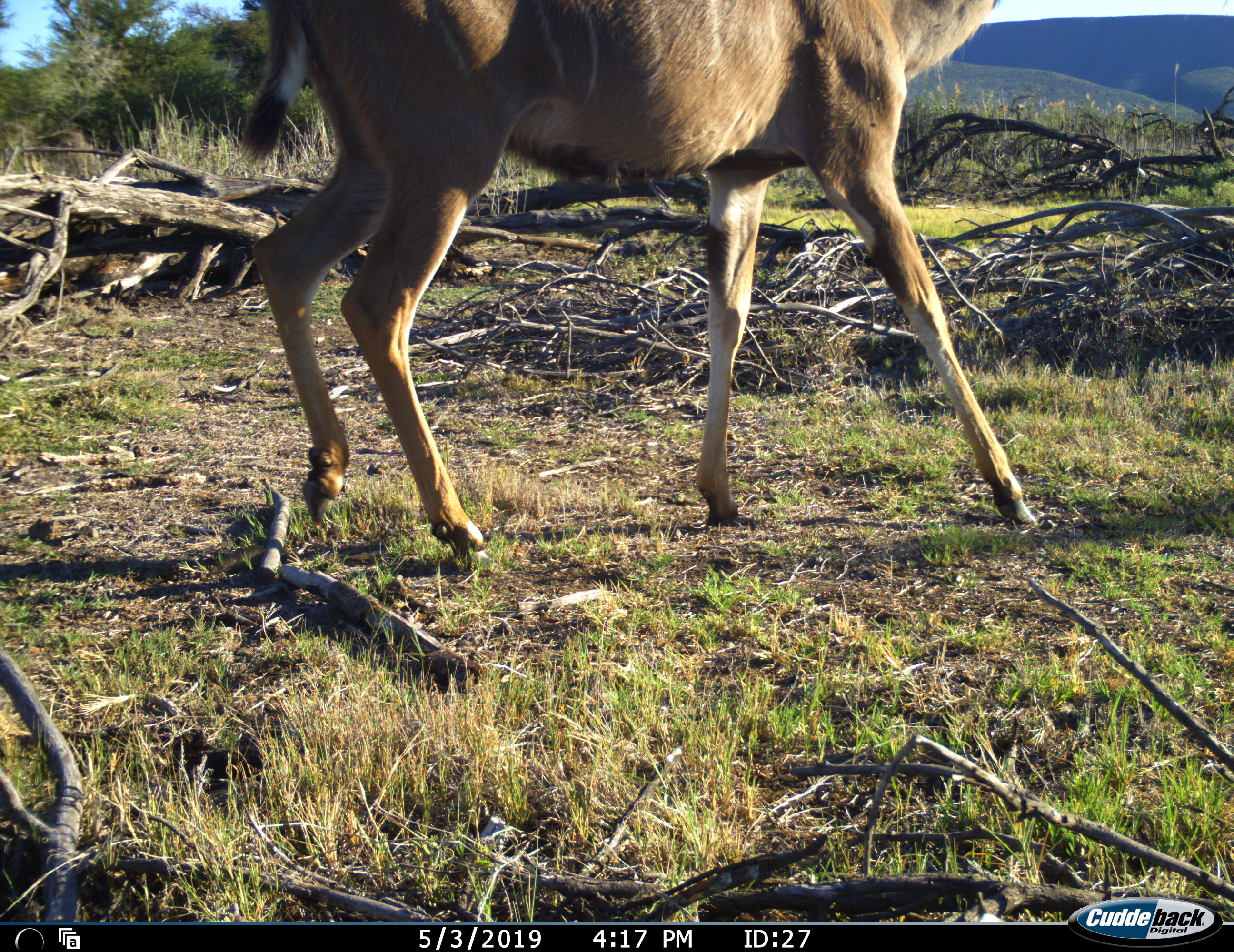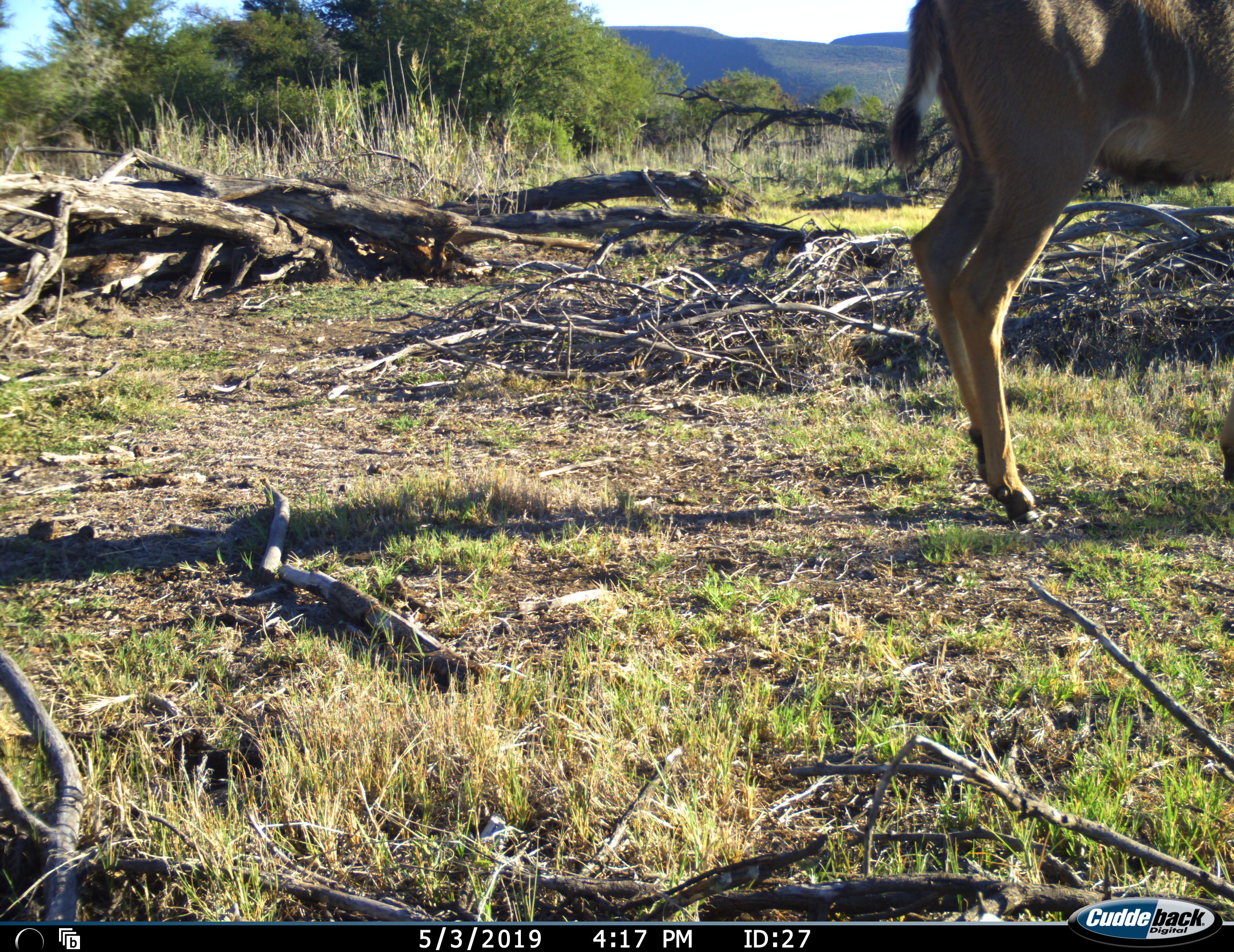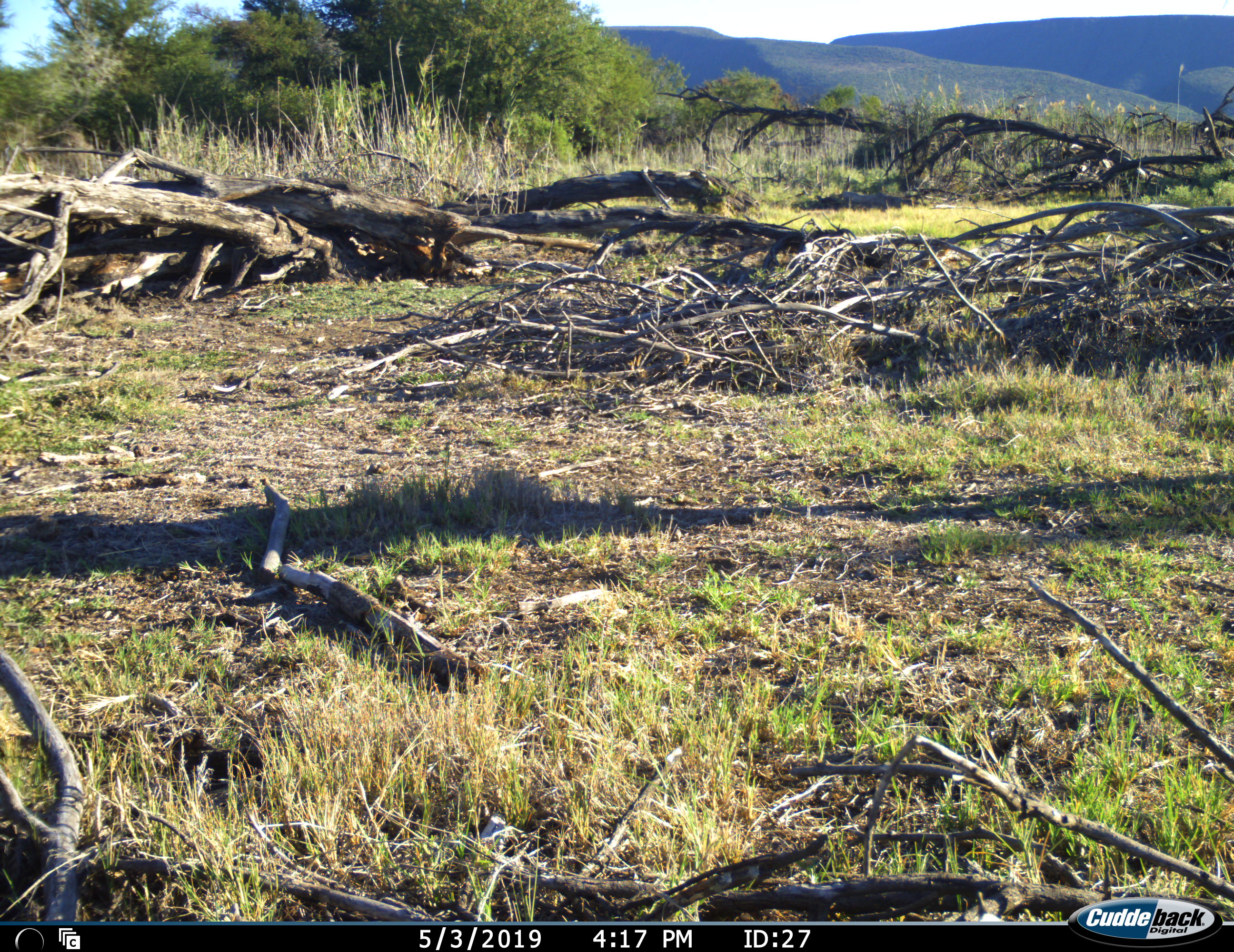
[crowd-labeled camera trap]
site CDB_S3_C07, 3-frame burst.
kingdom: Animalia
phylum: Chordata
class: Mammalia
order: Artiodactyla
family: Bovidae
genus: Tragelaphus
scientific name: Tragelaphus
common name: kudu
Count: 1.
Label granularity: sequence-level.